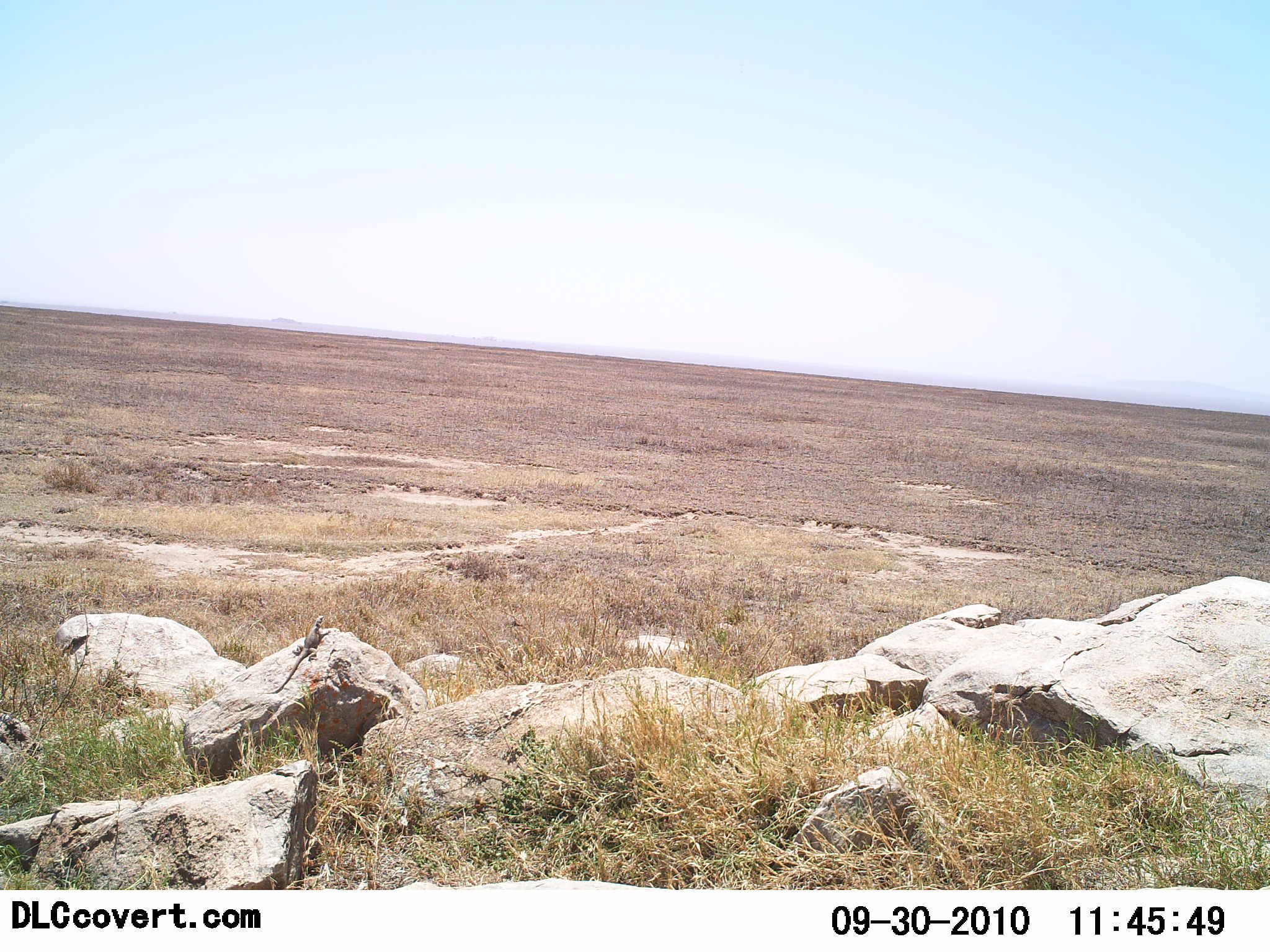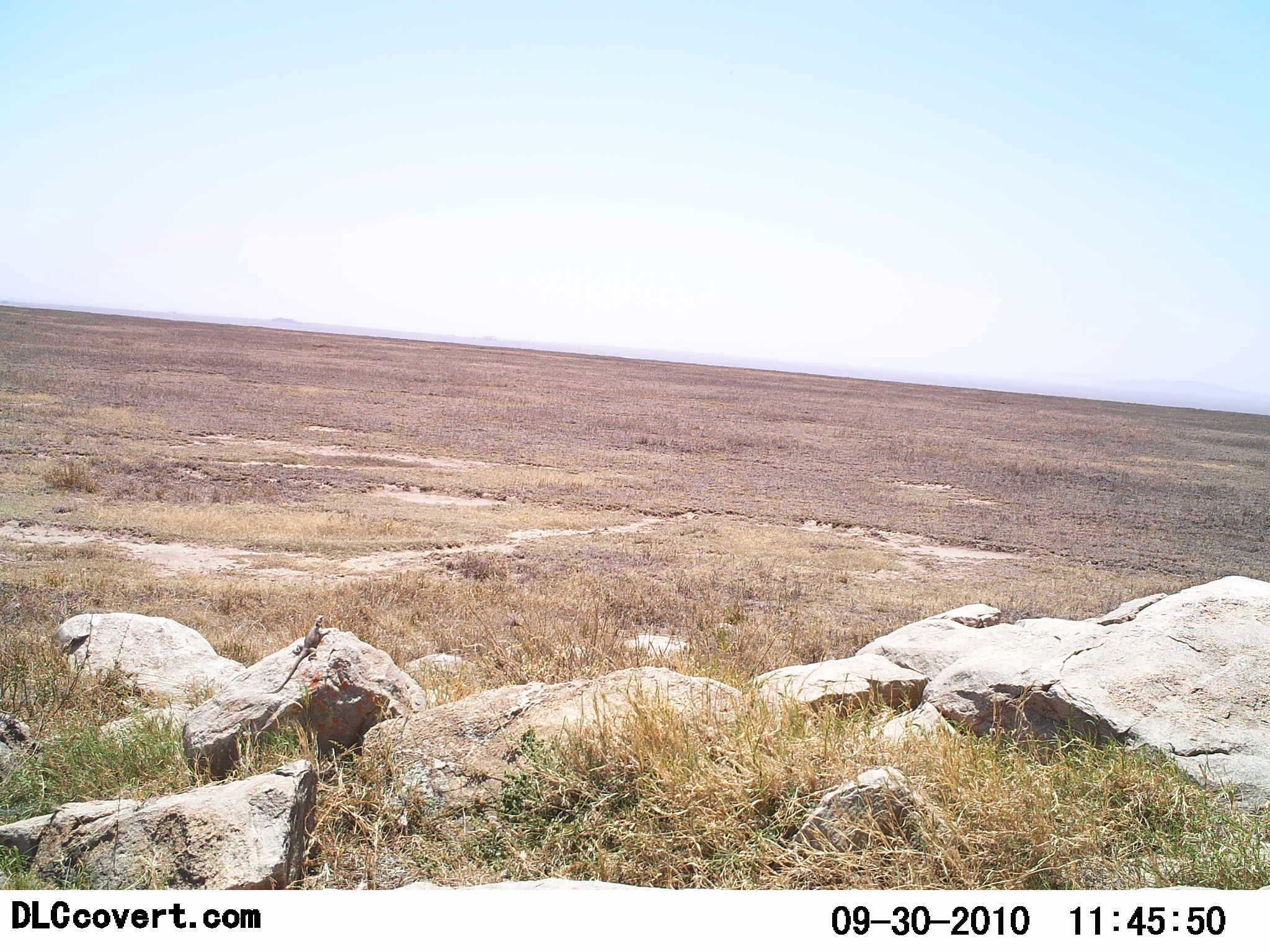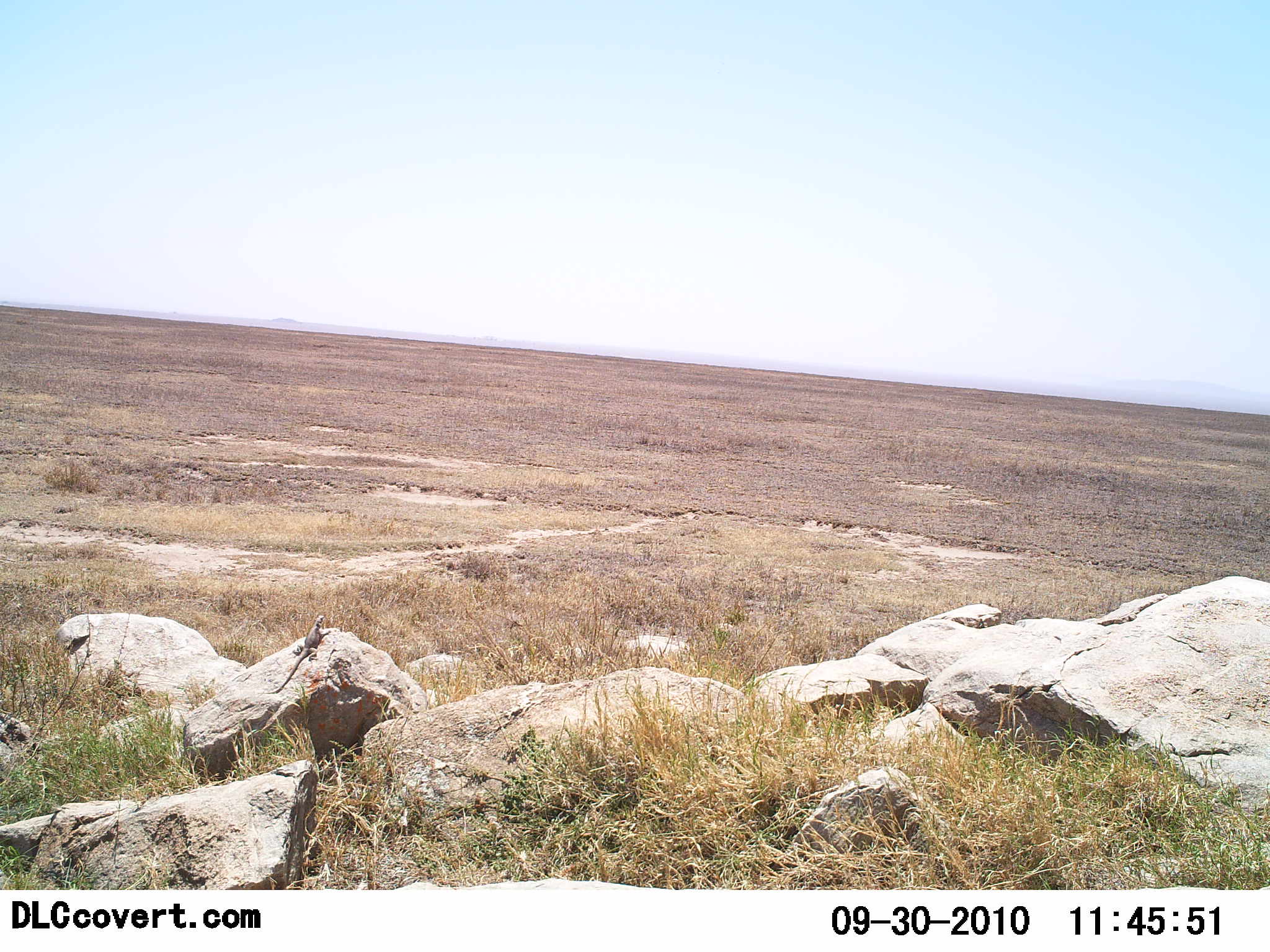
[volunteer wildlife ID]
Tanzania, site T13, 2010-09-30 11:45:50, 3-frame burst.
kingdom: Animalia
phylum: Chordata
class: Reptilia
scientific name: Reptilia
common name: reptiles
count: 1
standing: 23%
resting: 85%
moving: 0%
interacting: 0%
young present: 0%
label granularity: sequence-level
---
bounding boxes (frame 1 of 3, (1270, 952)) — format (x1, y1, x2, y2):
animal: (264, 614, 332, 695)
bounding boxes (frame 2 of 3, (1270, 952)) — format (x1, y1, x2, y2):
animal: (260, 614, 332, 695)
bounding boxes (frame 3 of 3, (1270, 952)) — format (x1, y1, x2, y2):
animal: (261, 614, 332, 695)